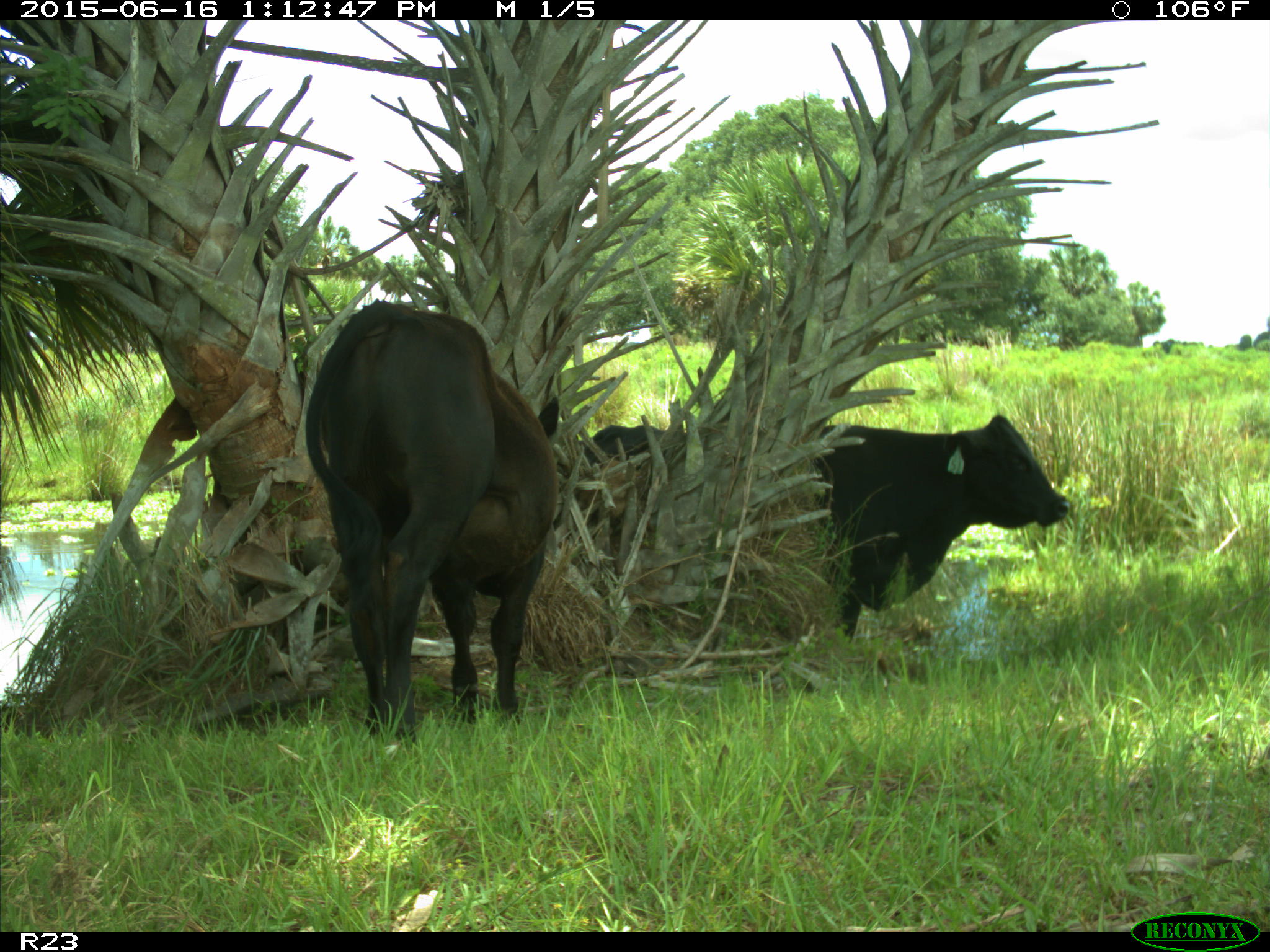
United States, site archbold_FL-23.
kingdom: Animalia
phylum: Chordata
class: Mammalia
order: Artiodactyla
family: Bovidae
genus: Bos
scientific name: Bos taurus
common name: domestic cow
Bos taurus (domestic cow).